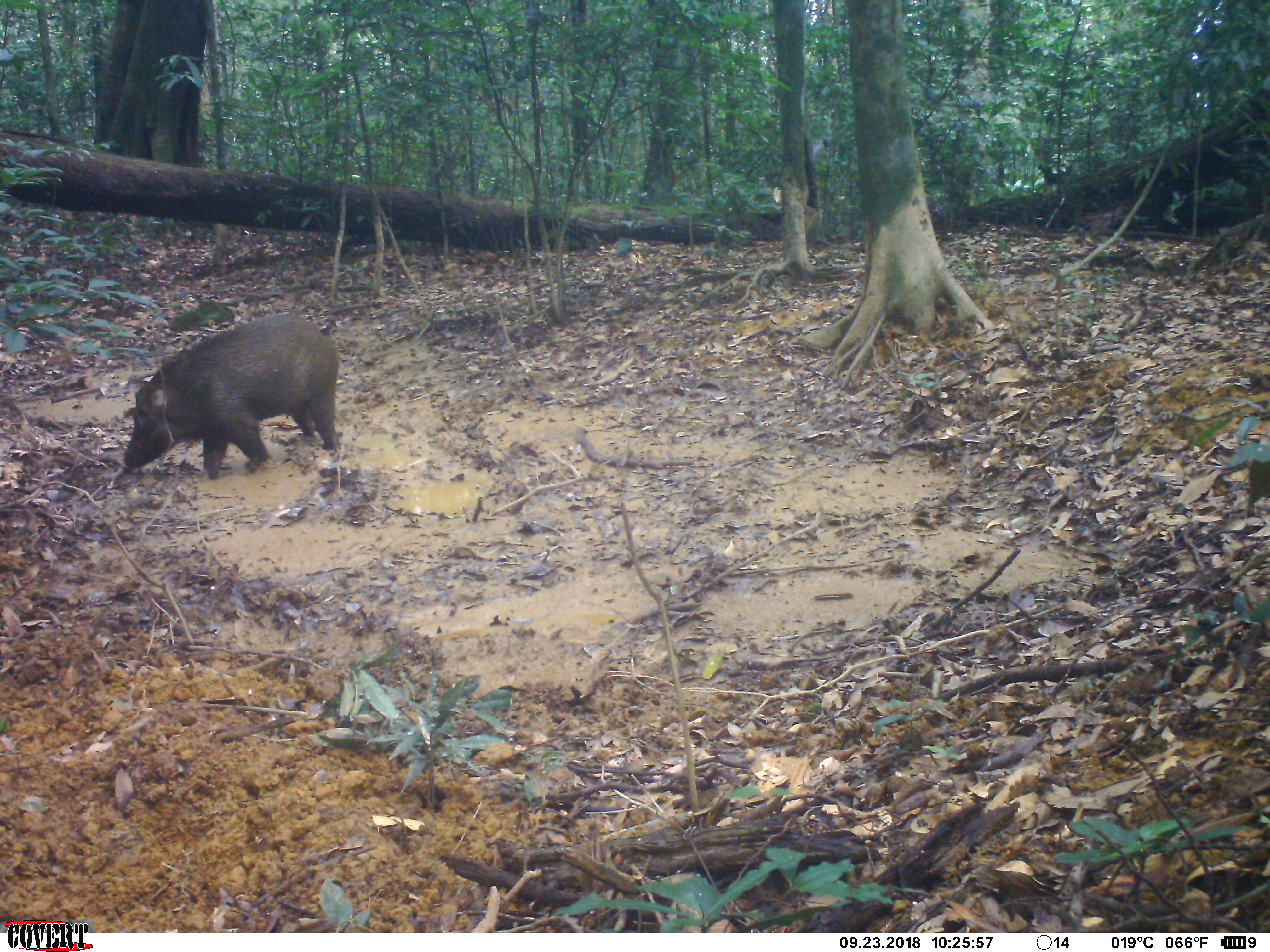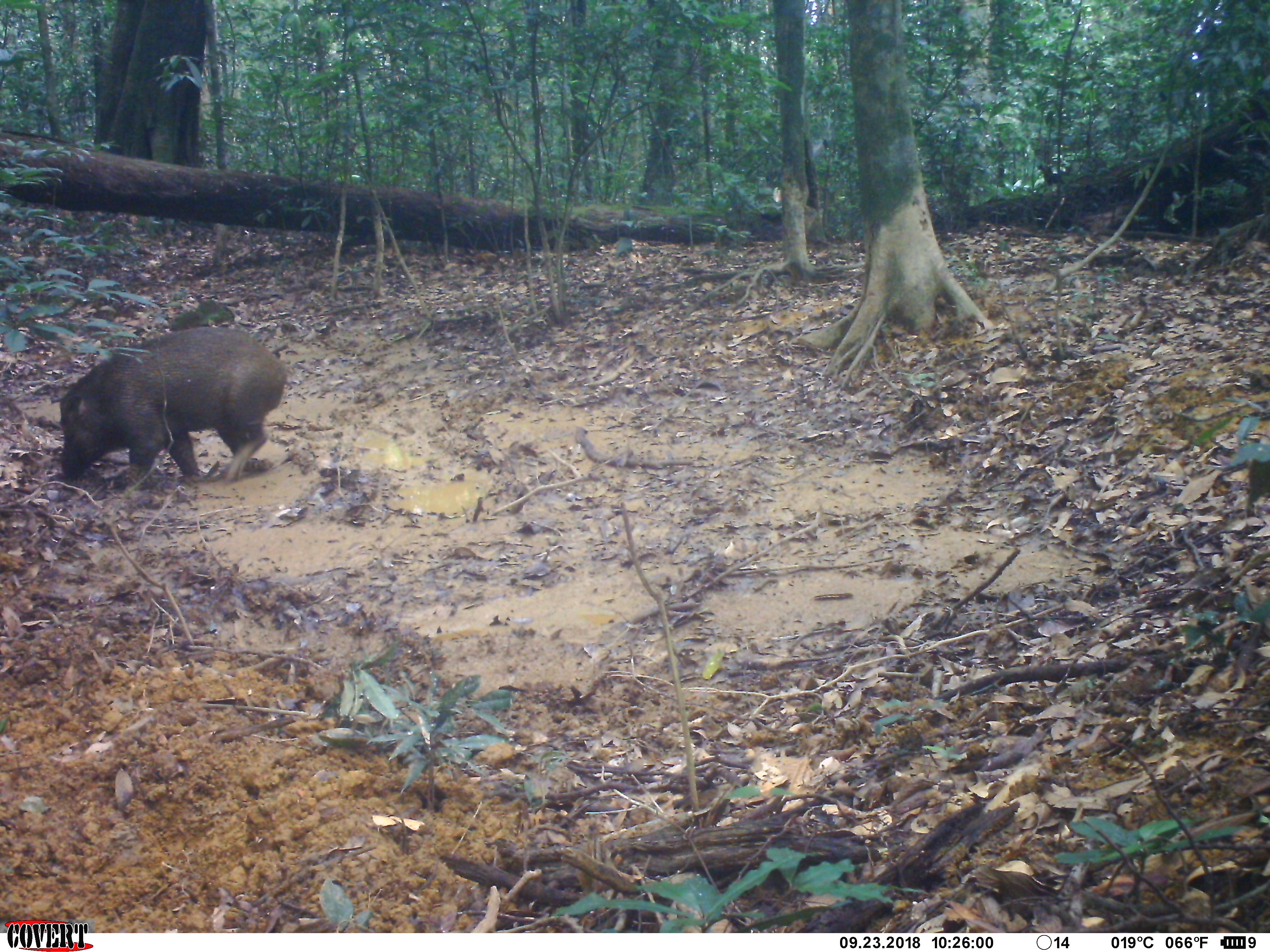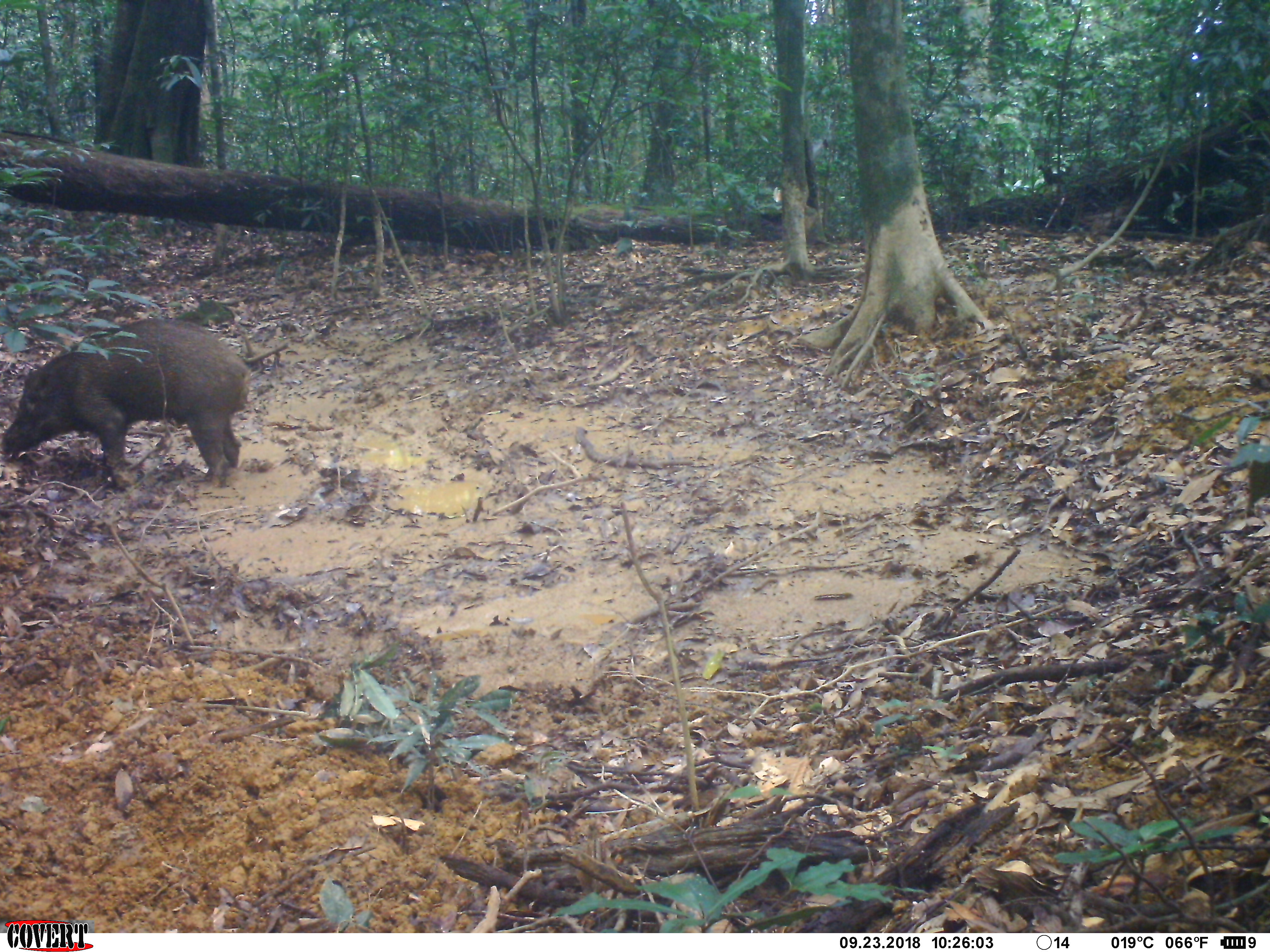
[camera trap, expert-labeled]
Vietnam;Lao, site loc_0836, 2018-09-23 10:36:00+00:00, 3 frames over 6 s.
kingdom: Animalia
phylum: Chordata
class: Mammalia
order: Artiodactyla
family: Suidae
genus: Sus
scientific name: Sus scrofa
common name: eurasian wild pig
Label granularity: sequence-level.